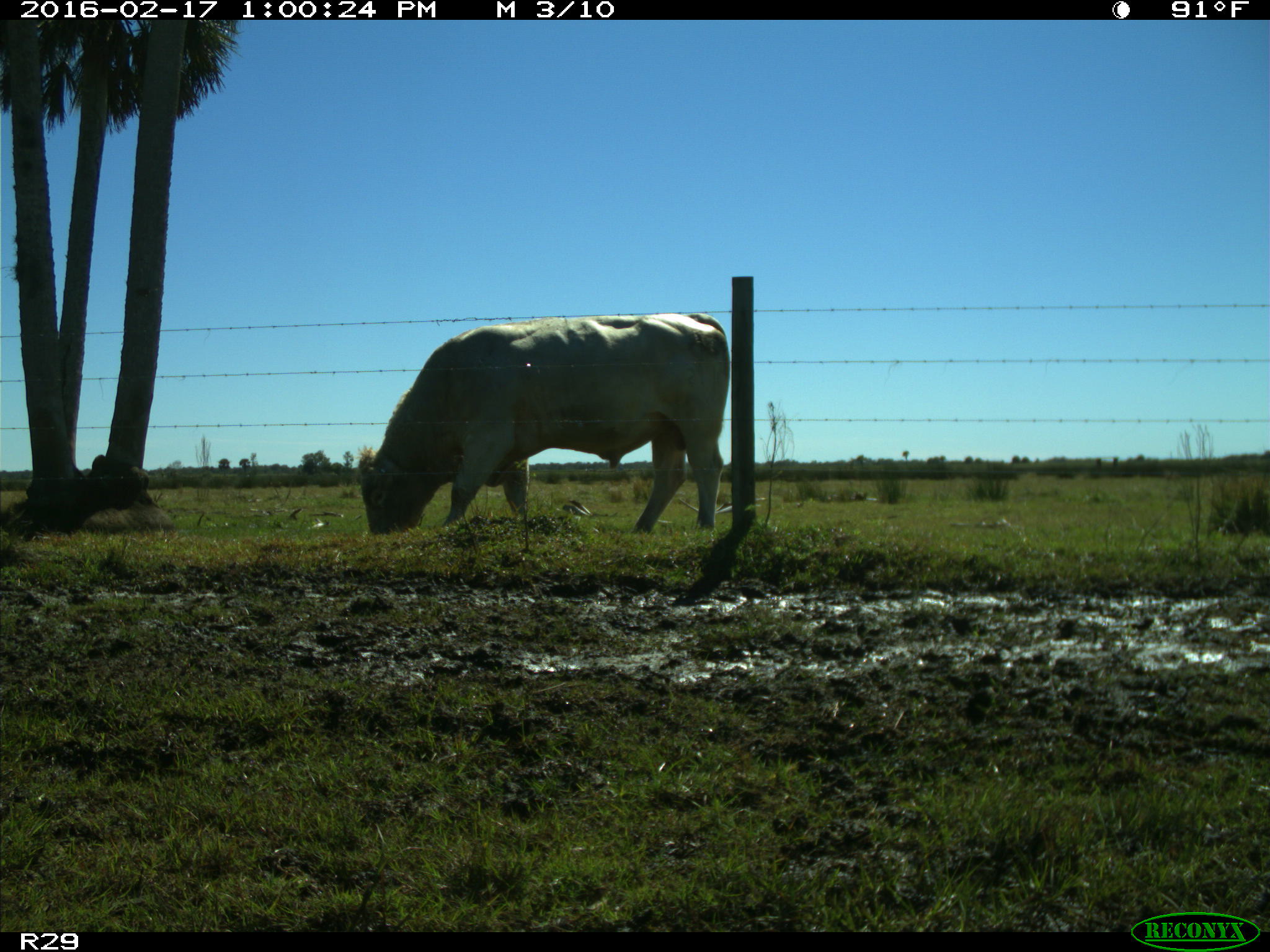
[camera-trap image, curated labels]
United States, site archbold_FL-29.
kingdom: Animalia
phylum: Chordata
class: Mammalia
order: Artiodactyla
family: Bovidae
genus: Bos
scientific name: Bos taurus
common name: domestic cow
Bos taurus (domestic cow).